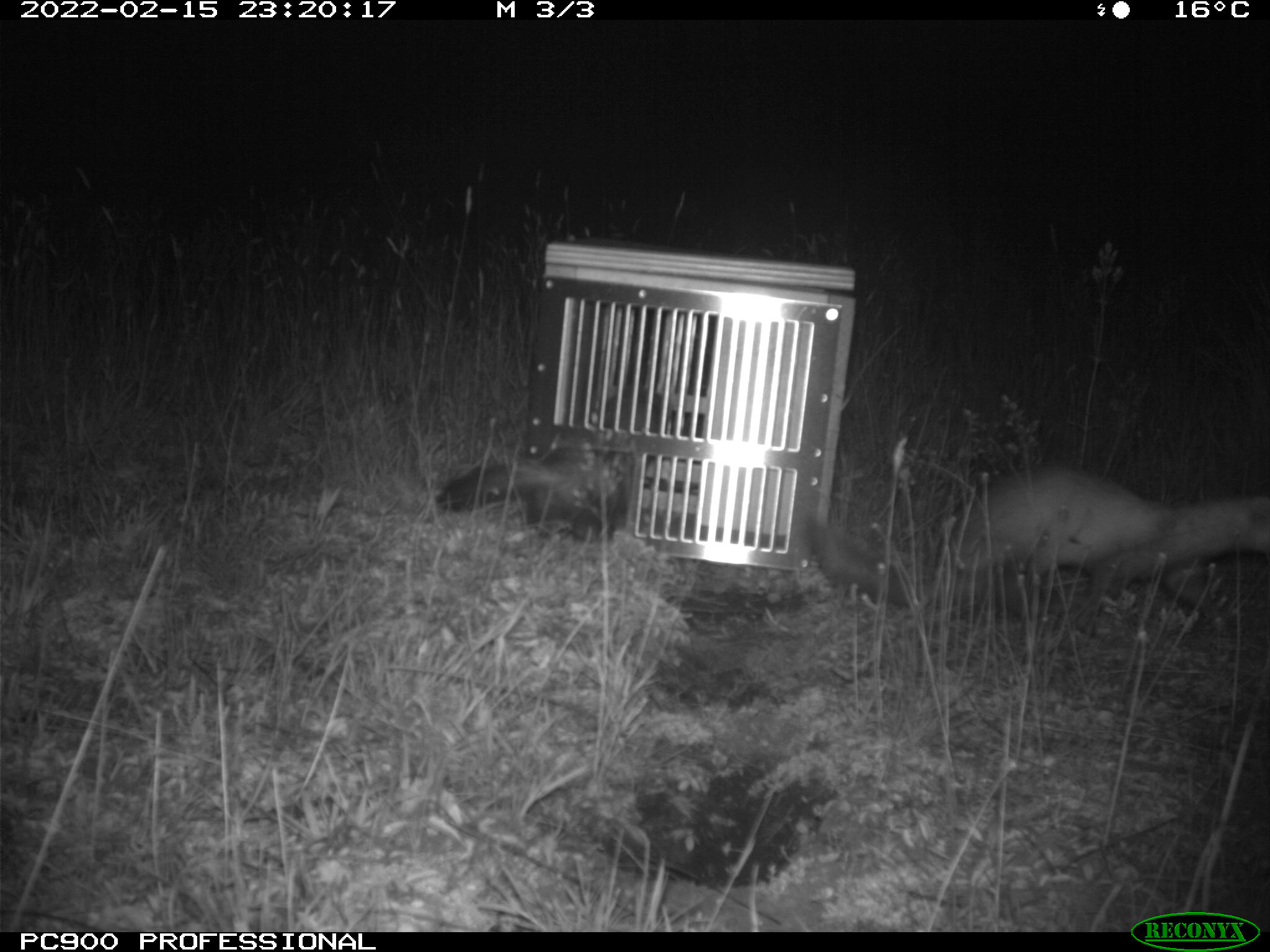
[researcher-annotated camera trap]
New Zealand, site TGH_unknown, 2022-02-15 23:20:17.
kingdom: Animalia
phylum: Chordata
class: Mammalia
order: Carnivora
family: Mustelidae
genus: Mustela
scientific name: Mustela furo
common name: ferret